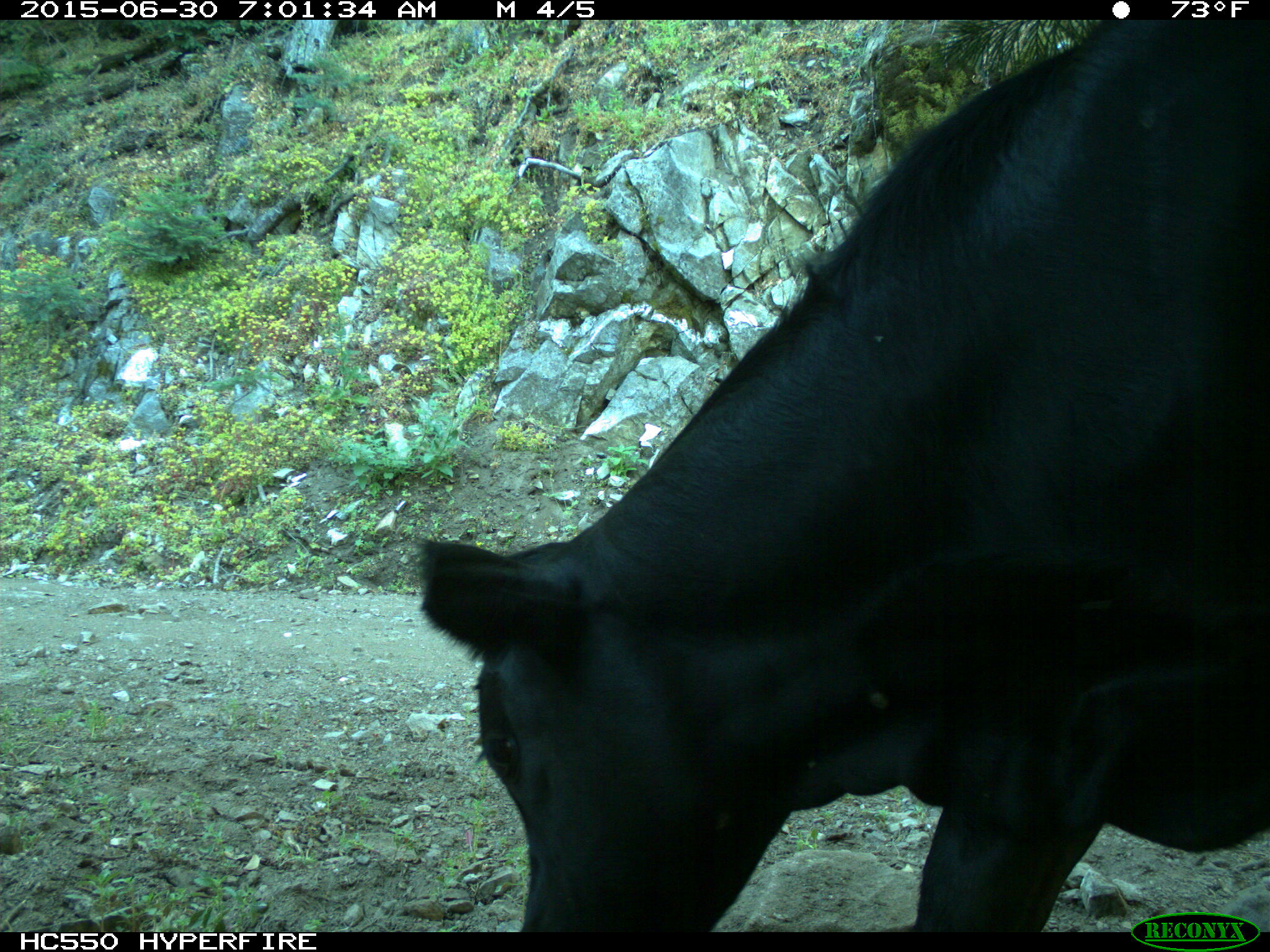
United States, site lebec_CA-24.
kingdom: Animalia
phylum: Chordata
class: Mammalia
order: Artiodactyla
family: Bovidae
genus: Bos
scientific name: Bos taurus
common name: domestic cow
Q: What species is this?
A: Bos taurus (domestic cow).